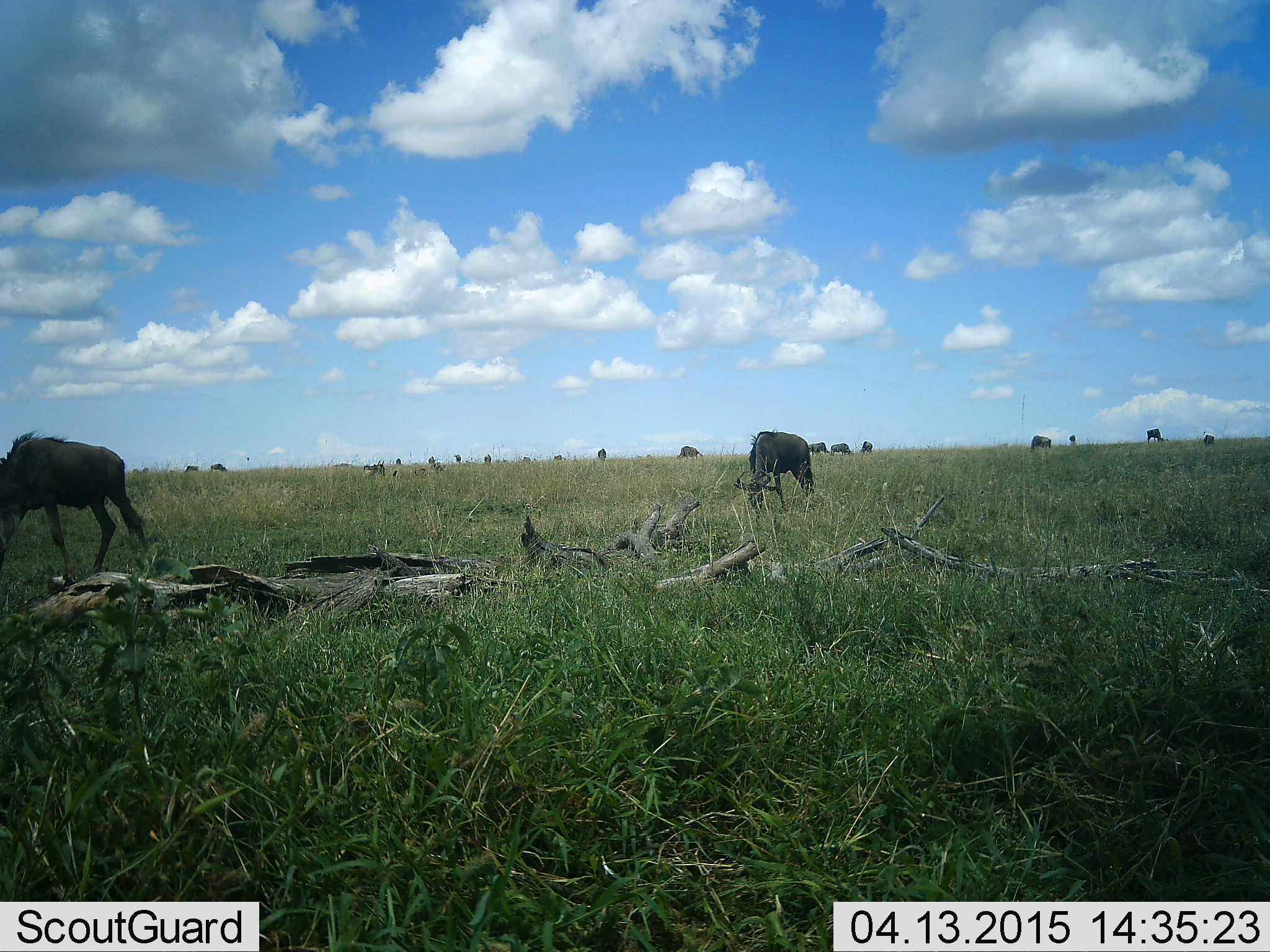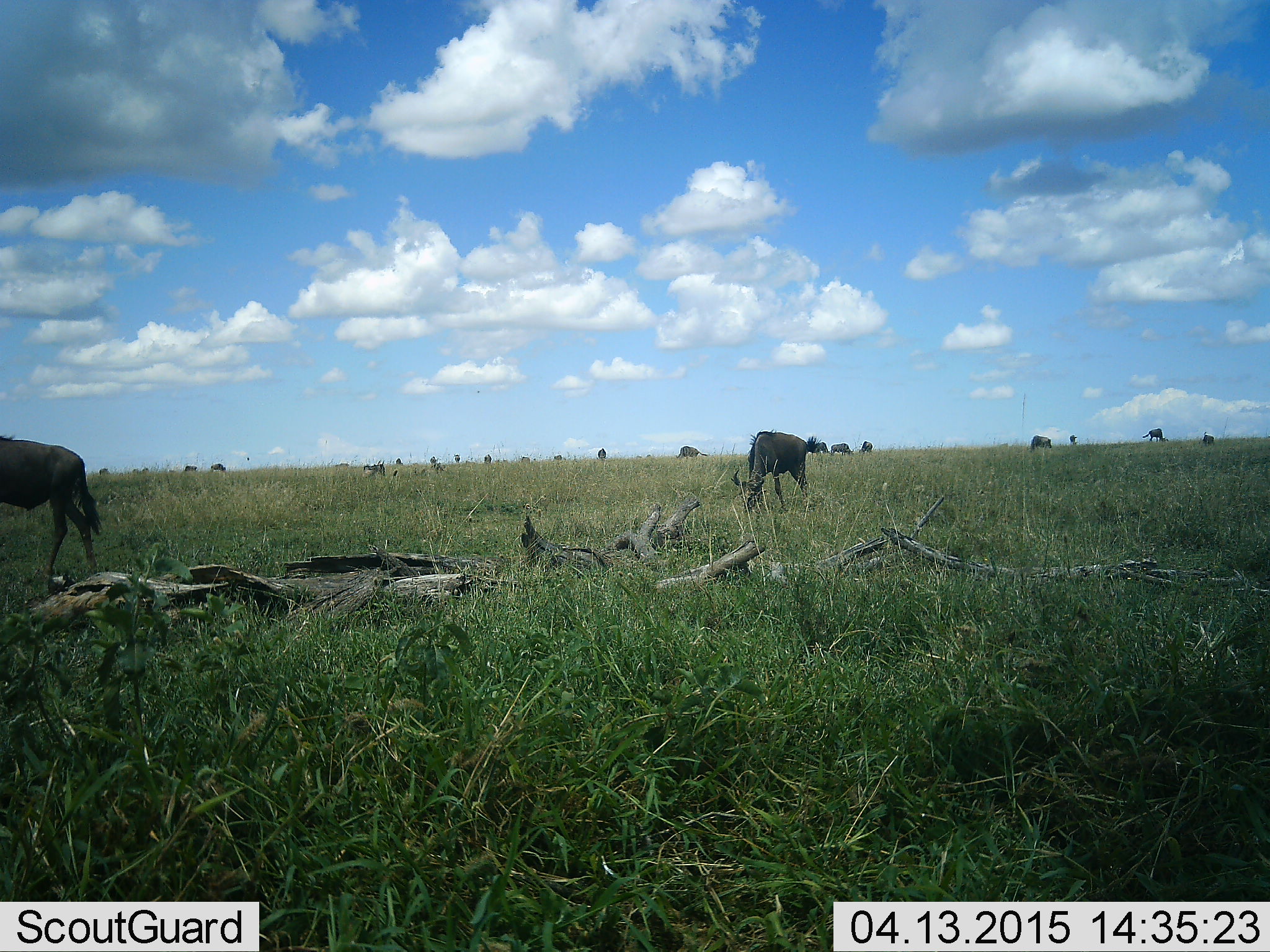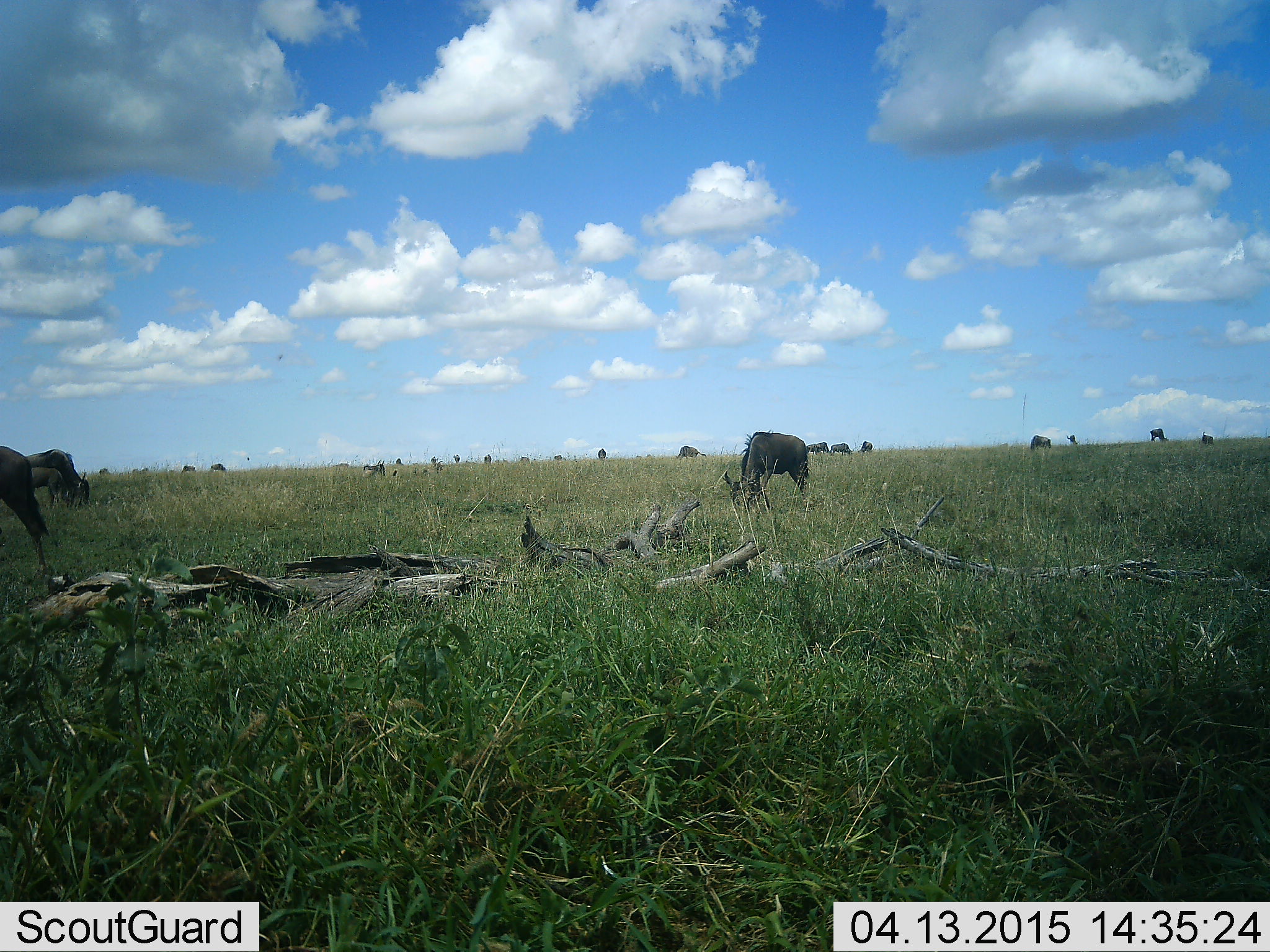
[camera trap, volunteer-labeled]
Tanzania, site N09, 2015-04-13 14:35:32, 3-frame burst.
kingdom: Animalia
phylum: Chordata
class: Mammalia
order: Artiodactyla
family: Bovidae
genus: Connochaetes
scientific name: Connochaetes taurinus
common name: blue wildebeest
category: wildebeest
Wildebeest (blue wildebeest) (Connochaetes taurinus), count 11-50. Behavior (volunteer vote fractions): standing 50%, resting 20%, moving 50%, interacting 0%. Young present (vote fraction): 0%. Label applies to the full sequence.